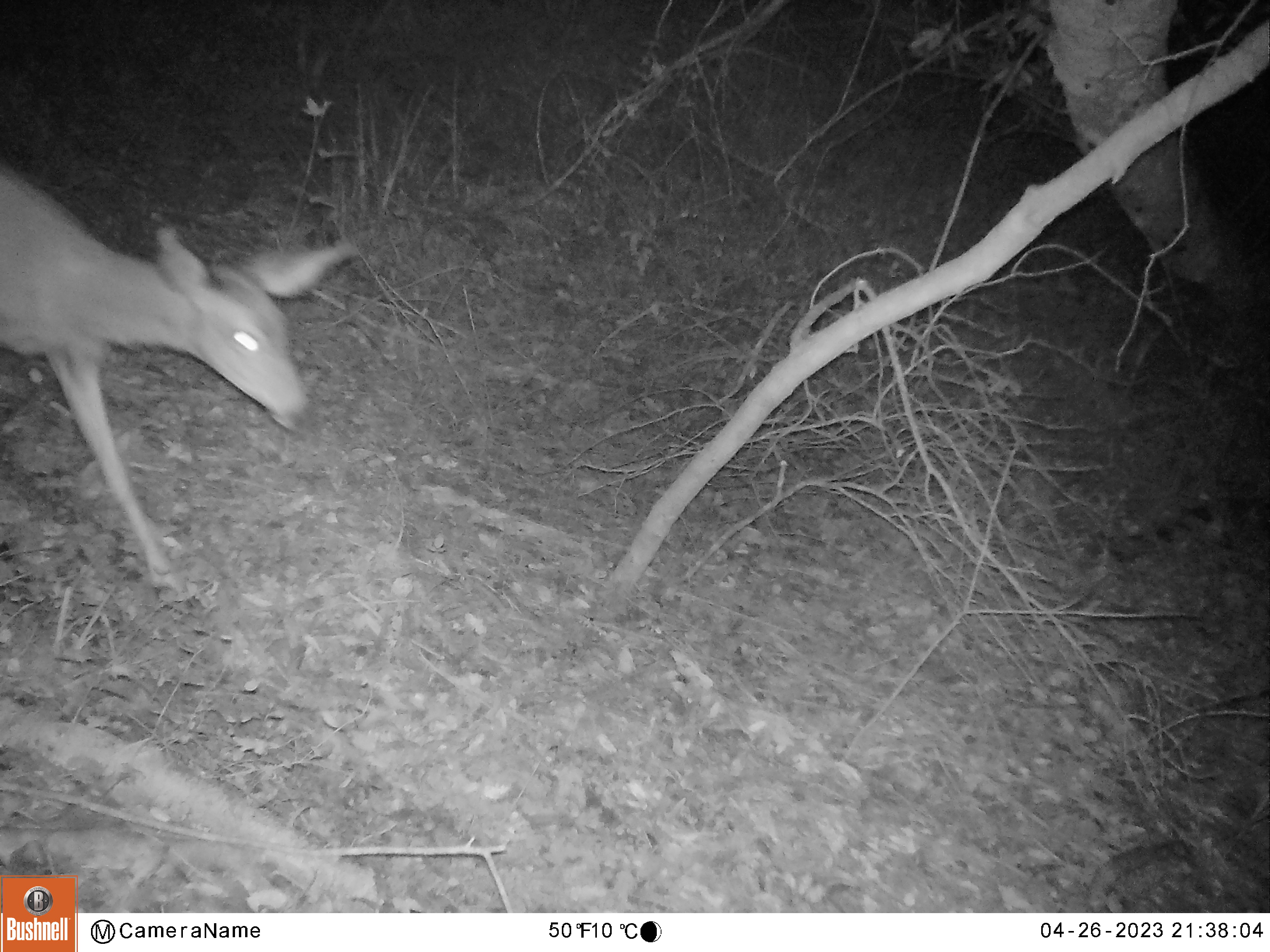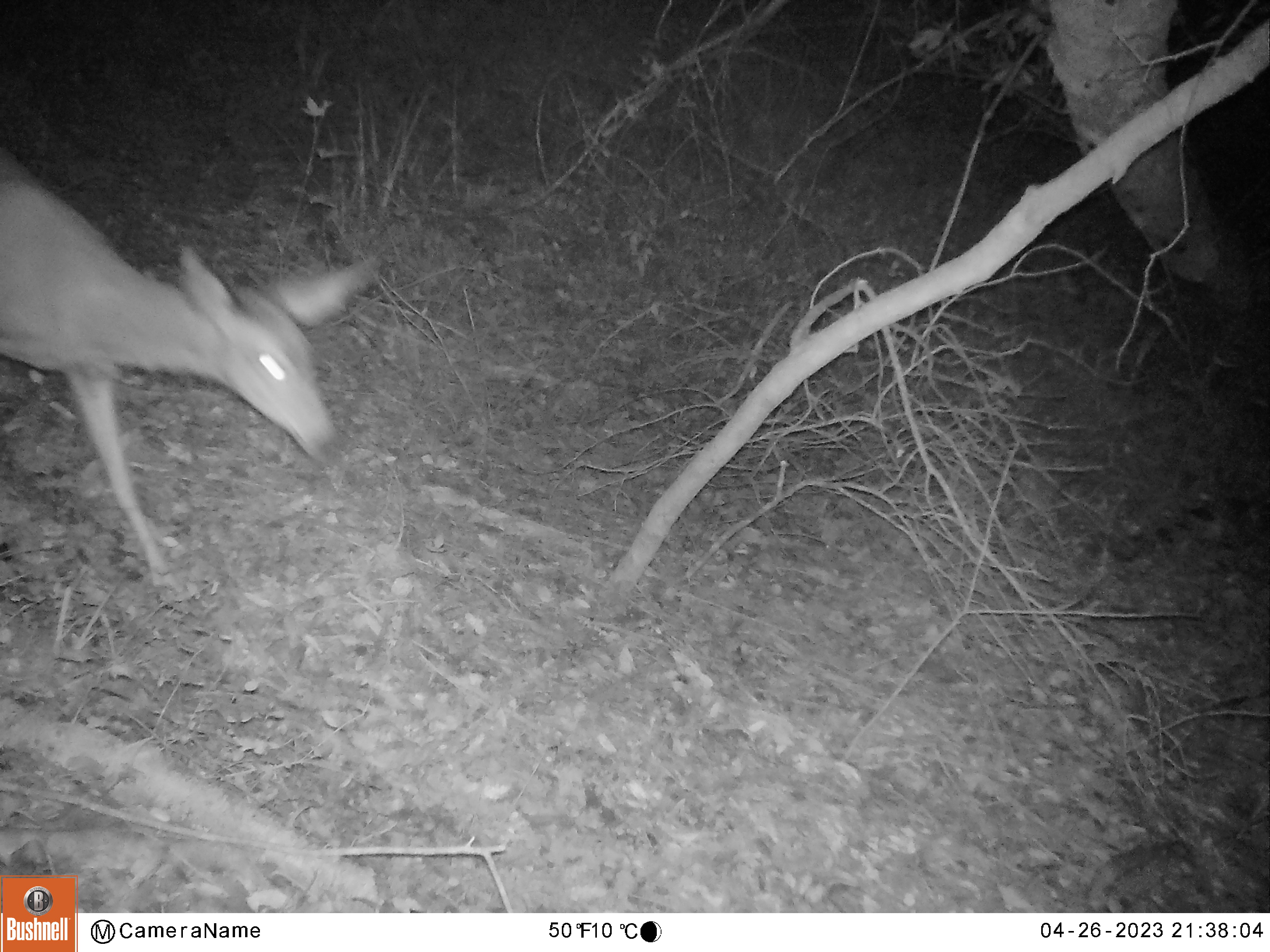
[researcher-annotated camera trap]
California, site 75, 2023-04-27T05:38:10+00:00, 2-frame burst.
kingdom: Animalia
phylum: Chordata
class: Mammalia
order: Artiodactyla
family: Cervidae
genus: Odocoileus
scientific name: Odocoileus hemionus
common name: mule deer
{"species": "mule deer (Odocoileus hemionus)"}